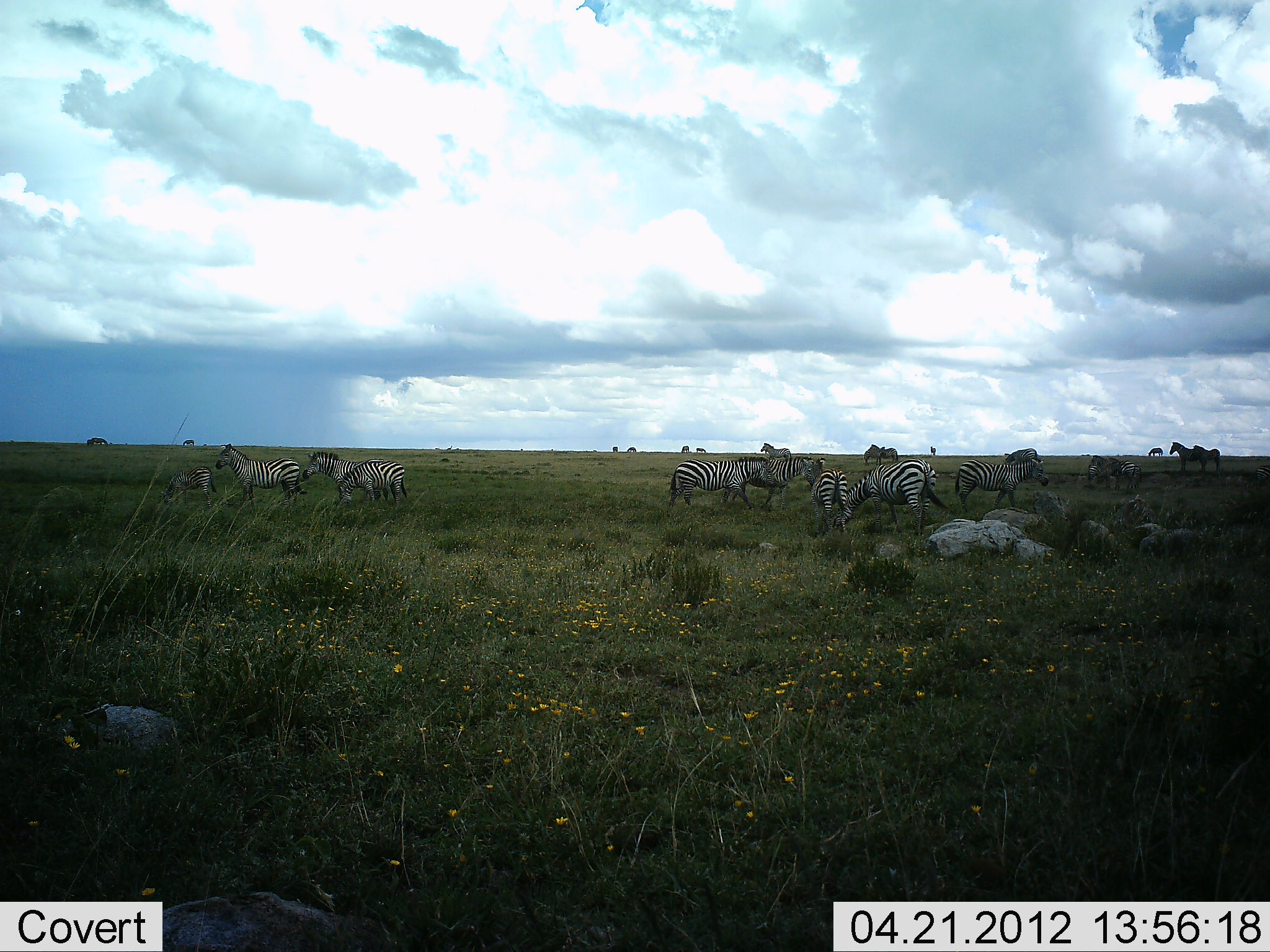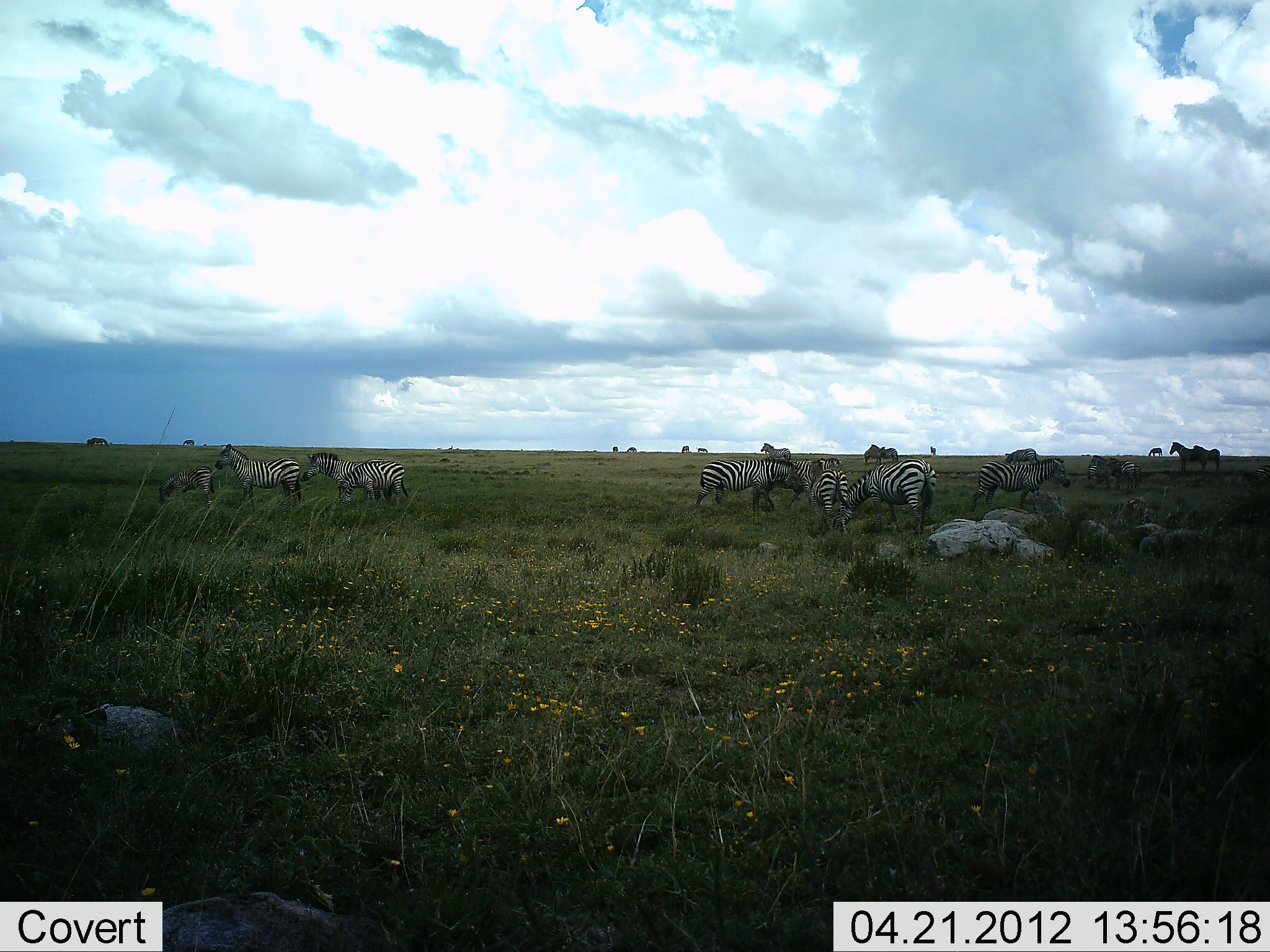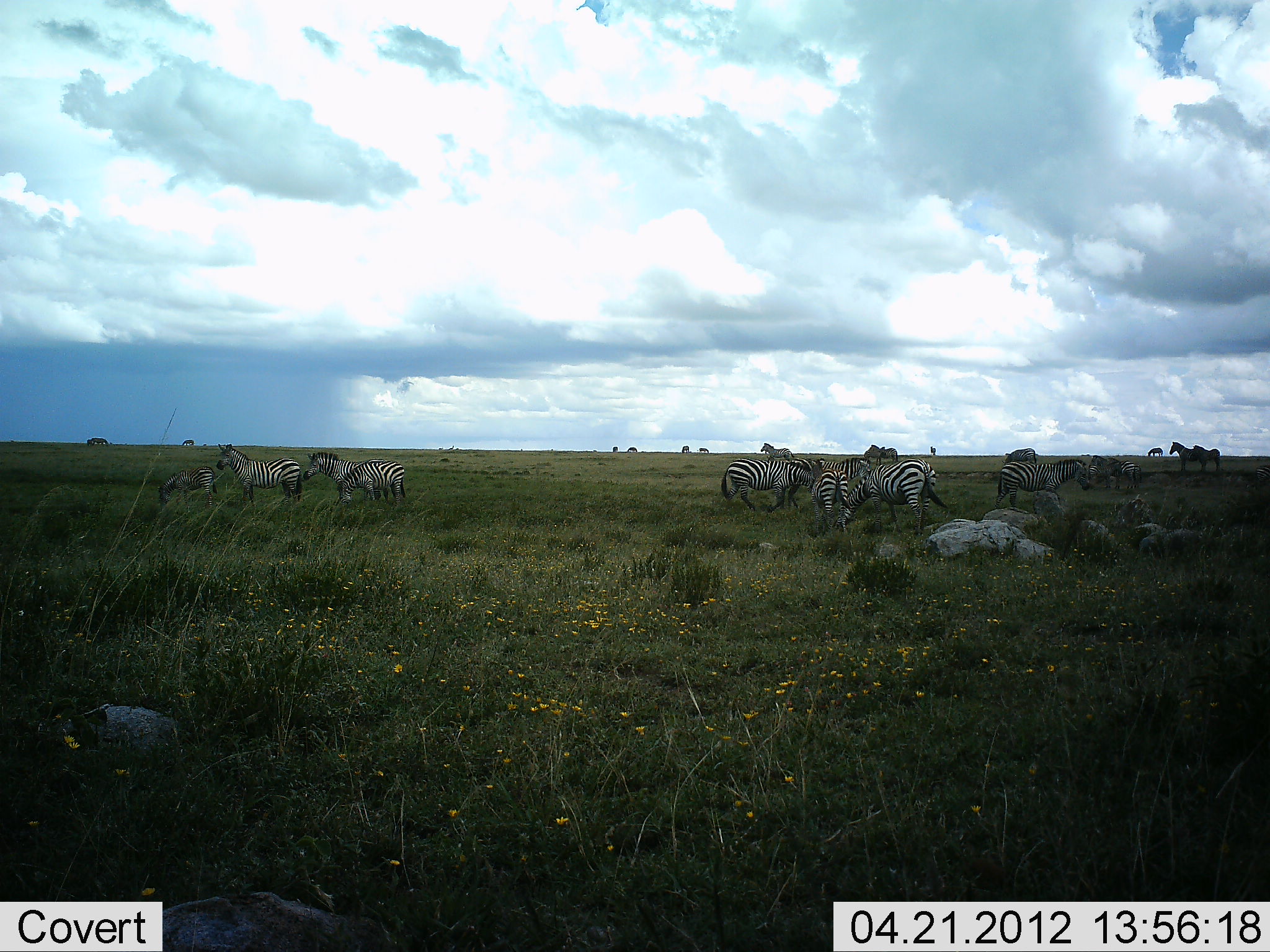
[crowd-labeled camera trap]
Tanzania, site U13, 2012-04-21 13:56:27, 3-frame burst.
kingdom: Animalia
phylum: Chordata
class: Mammalia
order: Perissodactyla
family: Equidae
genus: Equus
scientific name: Equus quagga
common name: plains zebra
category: zebra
Zebra (plains zebra) (Equus quagga), count 11-50. Behavior (volunteer vote fractions): standing 86%, resting 5%, moving 86%, interacting 14%. Young present (vote fraction): 32%. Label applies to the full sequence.